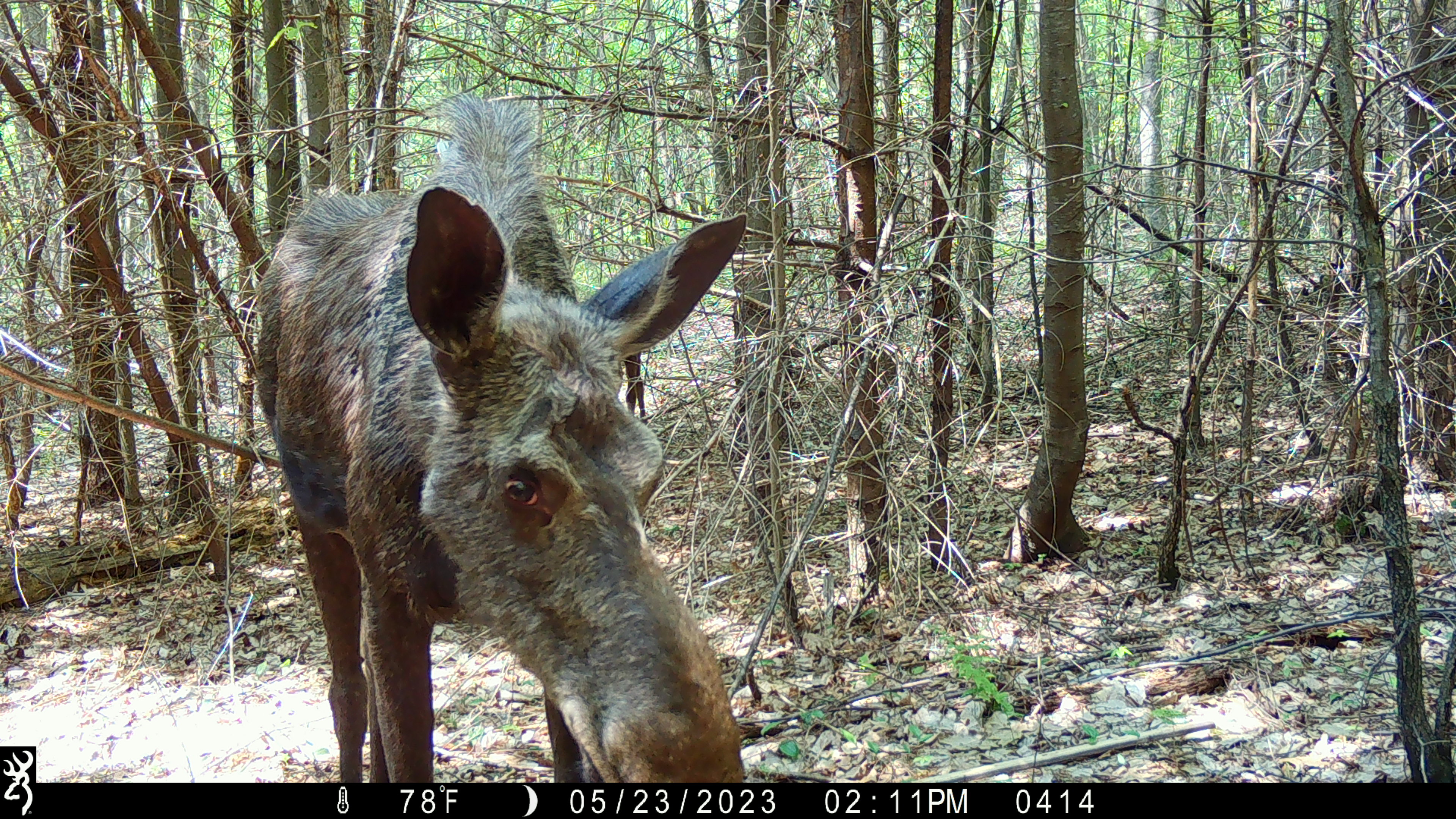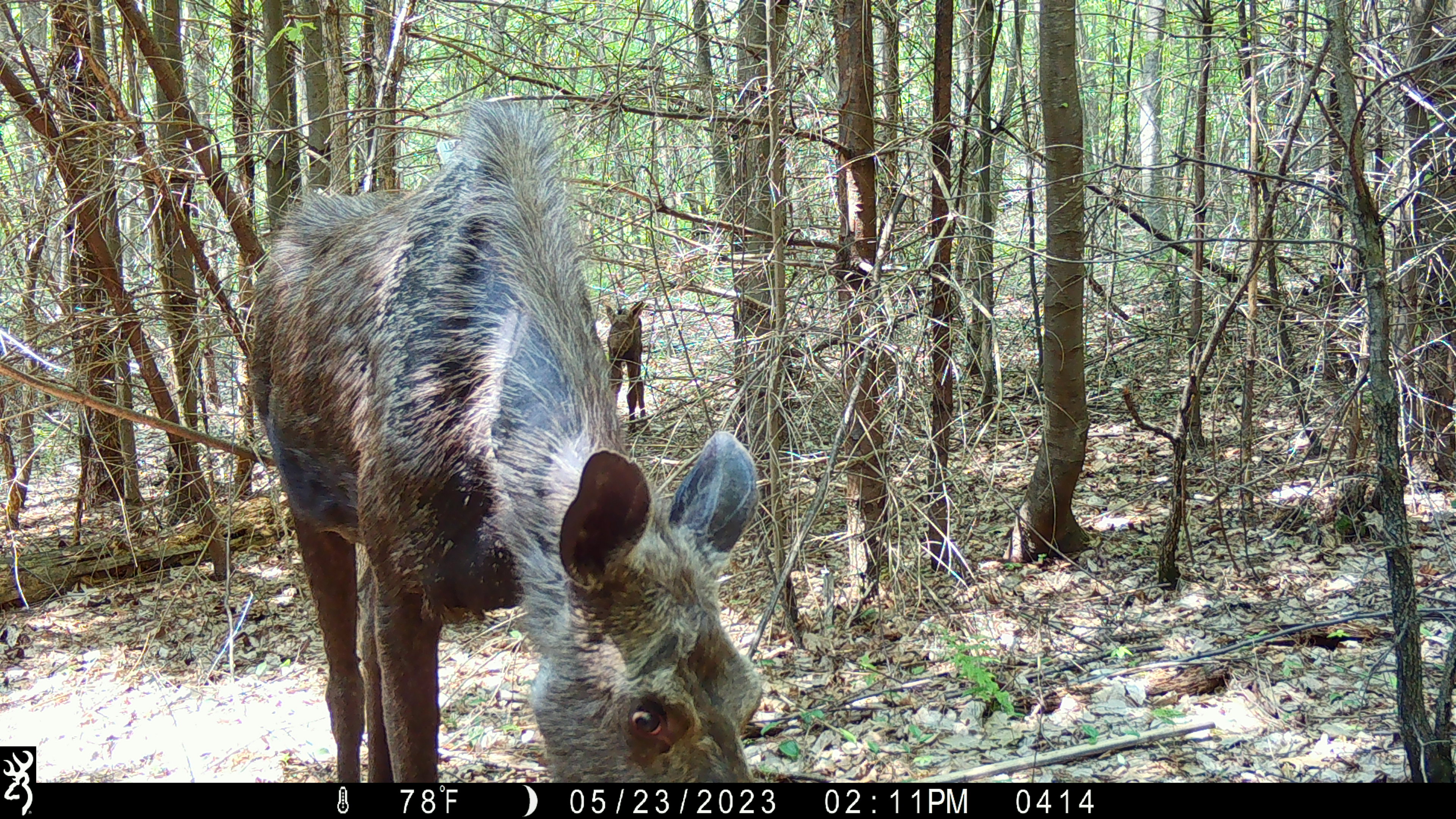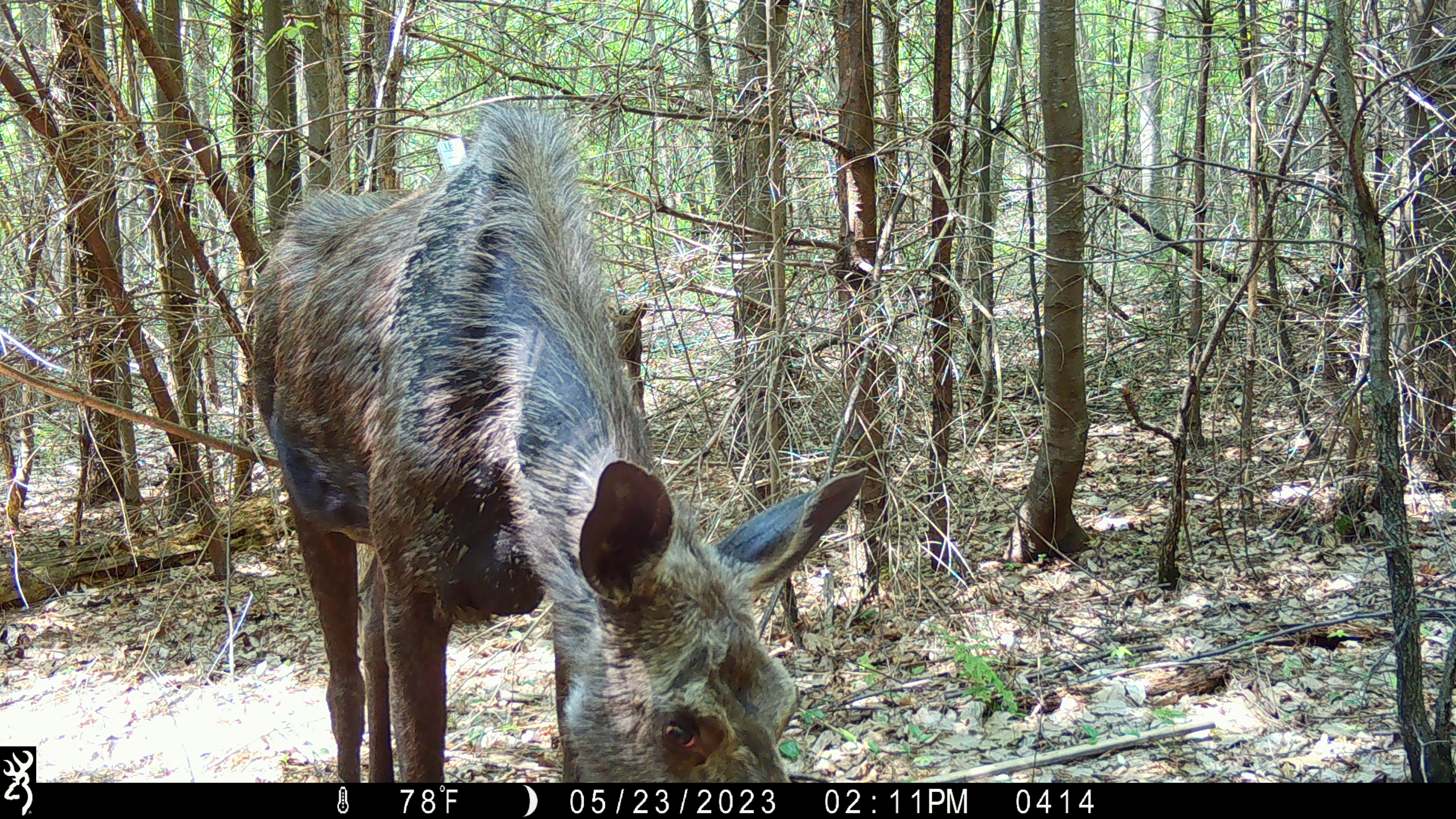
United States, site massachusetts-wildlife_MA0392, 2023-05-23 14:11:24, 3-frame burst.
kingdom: Animalia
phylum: Chordata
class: Mammalia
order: Artiodactyla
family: Cervidae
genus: Alces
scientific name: Alces alces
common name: moose